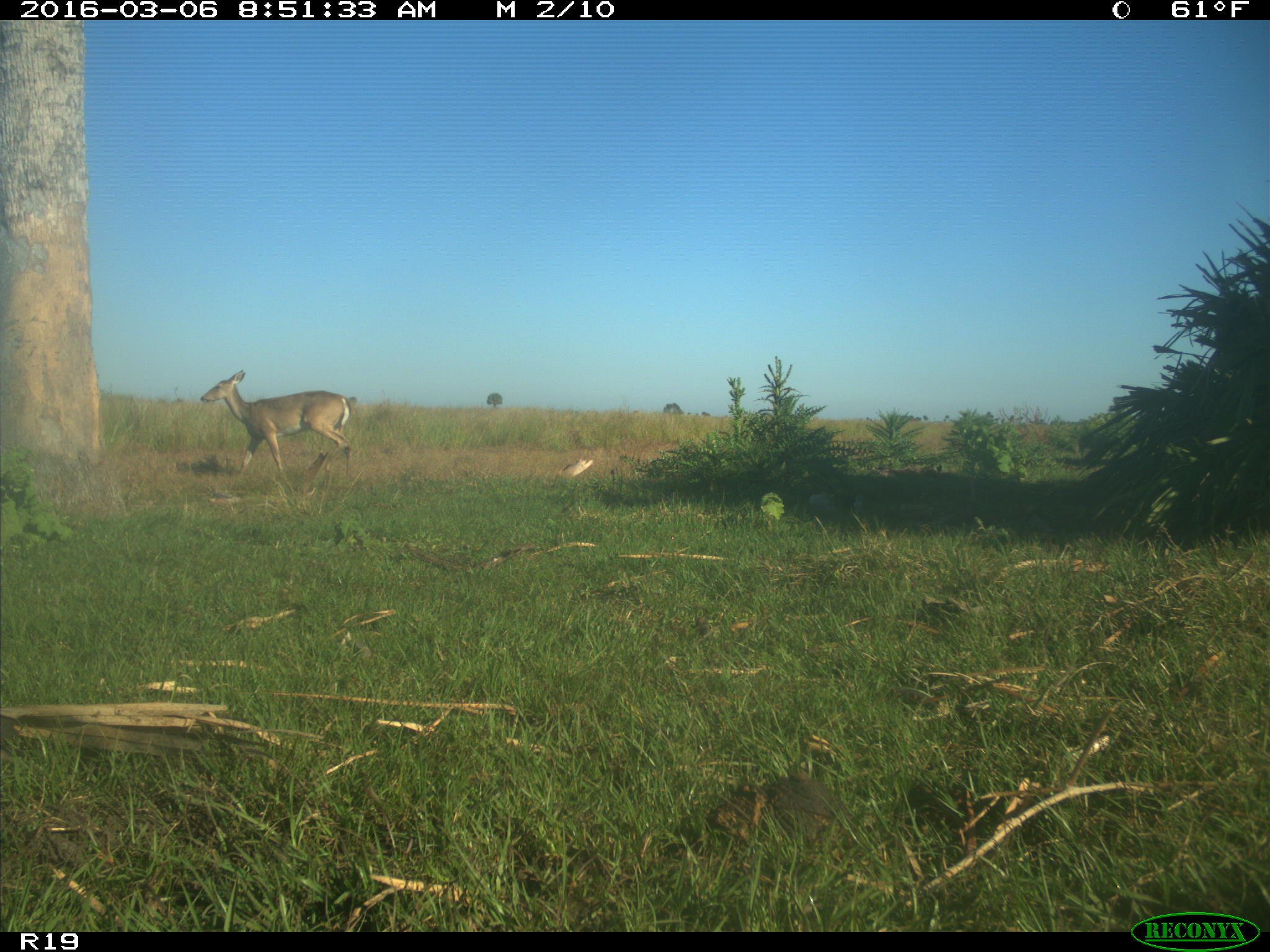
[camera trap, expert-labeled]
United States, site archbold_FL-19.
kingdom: Animalia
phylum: Chordata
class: Mammalia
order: Artiodactyla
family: Cervidae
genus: Odocoileus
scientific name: Odocoileus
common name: deer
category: unidentified deer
Unidentified deer (deer) (Odocoileus).